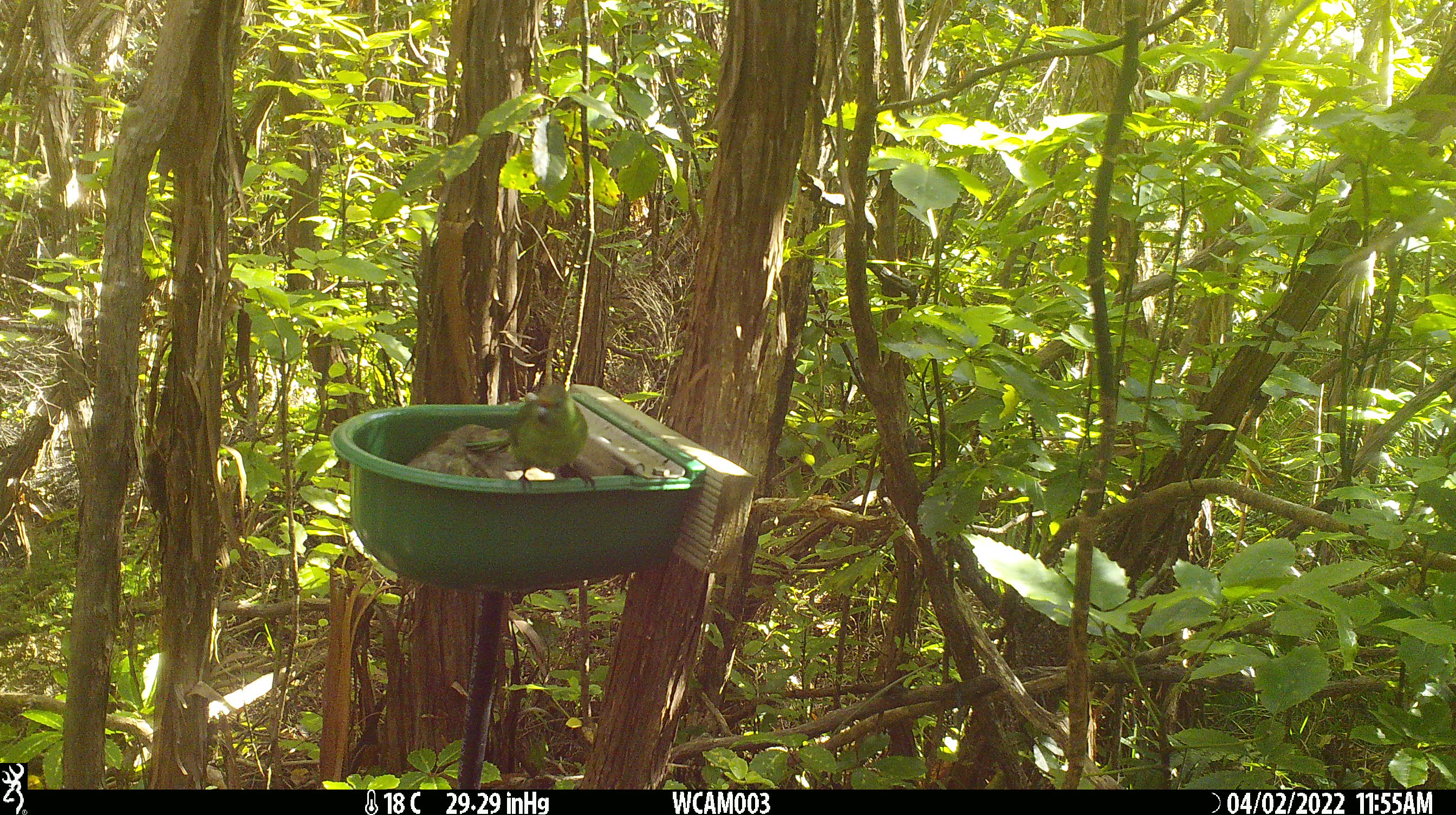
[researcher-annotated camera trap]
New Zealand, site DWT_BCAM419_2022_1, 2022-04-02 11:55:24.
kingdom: Animalia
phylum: Chordata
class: Aves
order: Psittaciformes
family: Psittaculidae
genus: Cyanoramphus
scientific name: Cyanoramphus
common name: parakeet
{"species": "parakeet (Cyanoramphus)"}